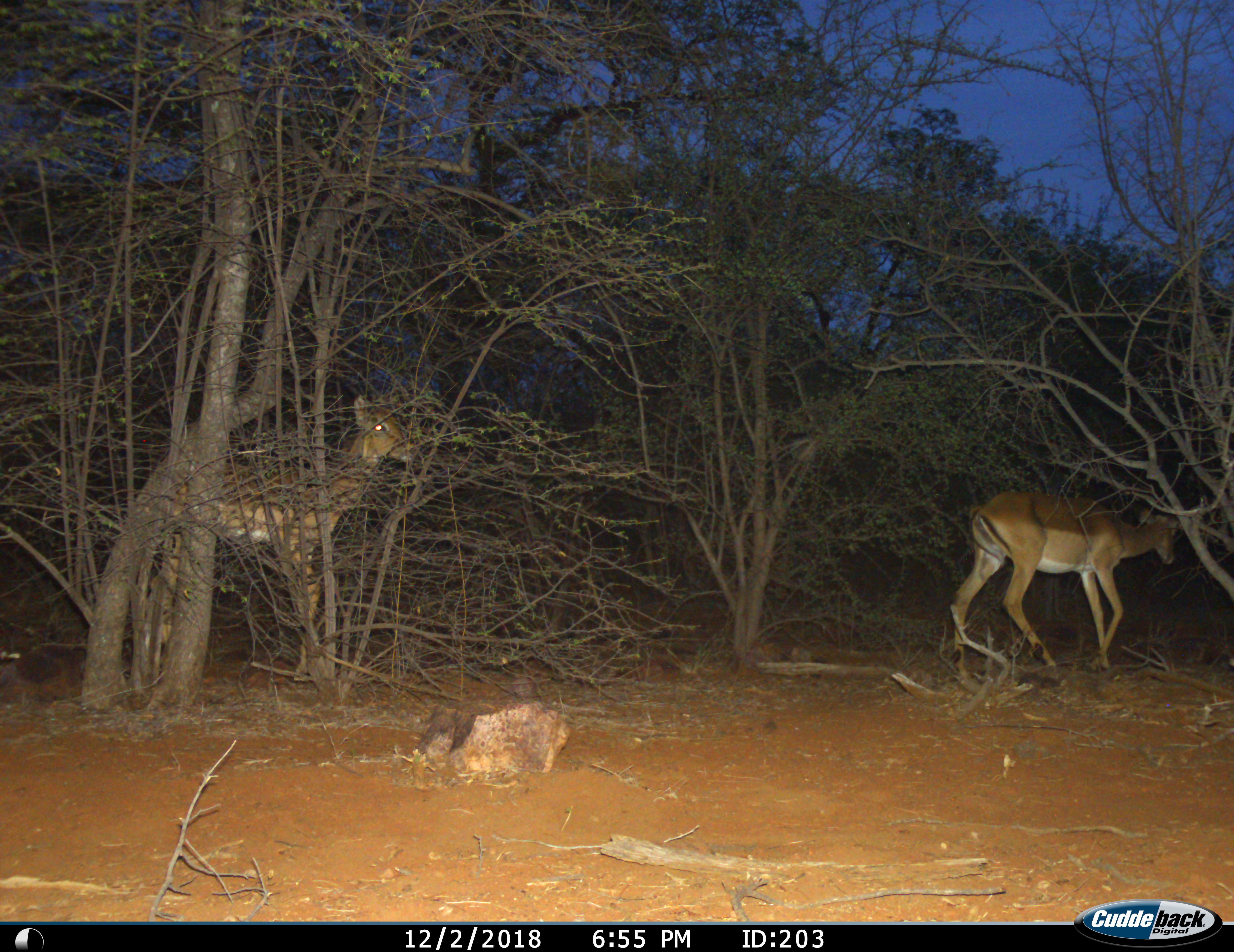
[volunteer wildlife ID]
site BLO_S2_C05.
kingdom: Animalia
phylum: Chordata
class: Mammalia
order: Artiodactyla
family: Bovidae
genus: Aepyceros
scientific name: Aepyceros melampus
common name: impala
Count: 2.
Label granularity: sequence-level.